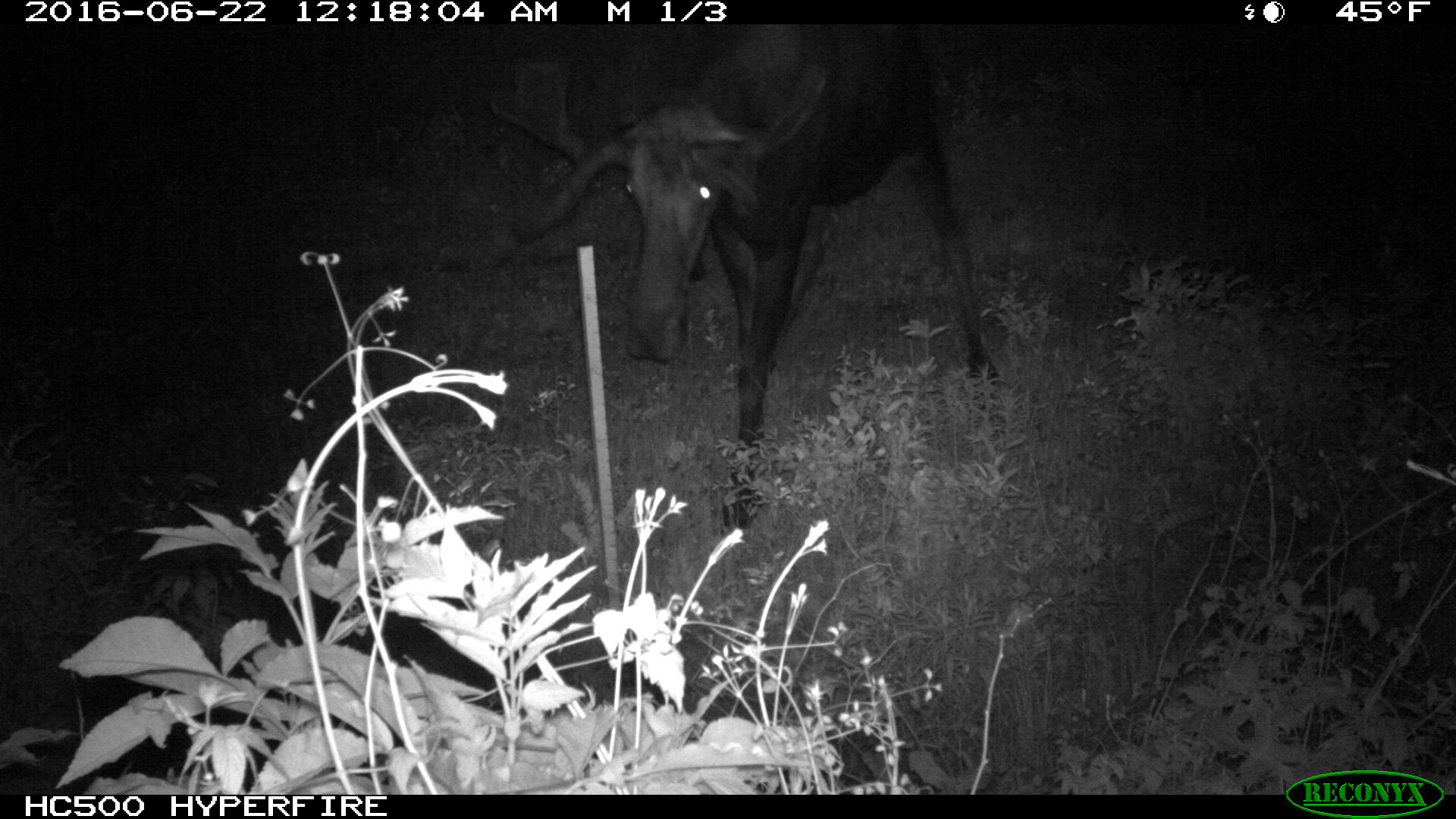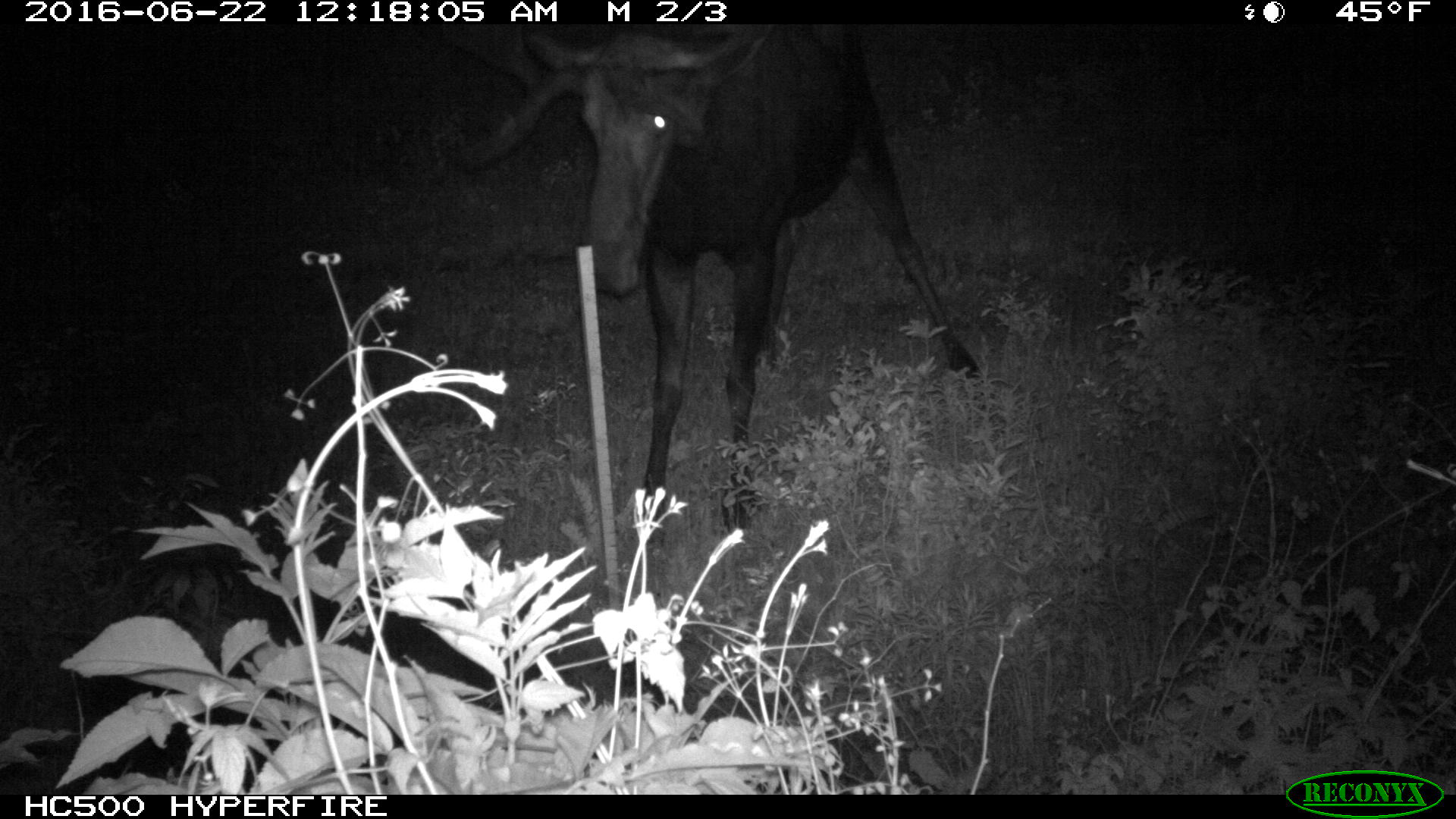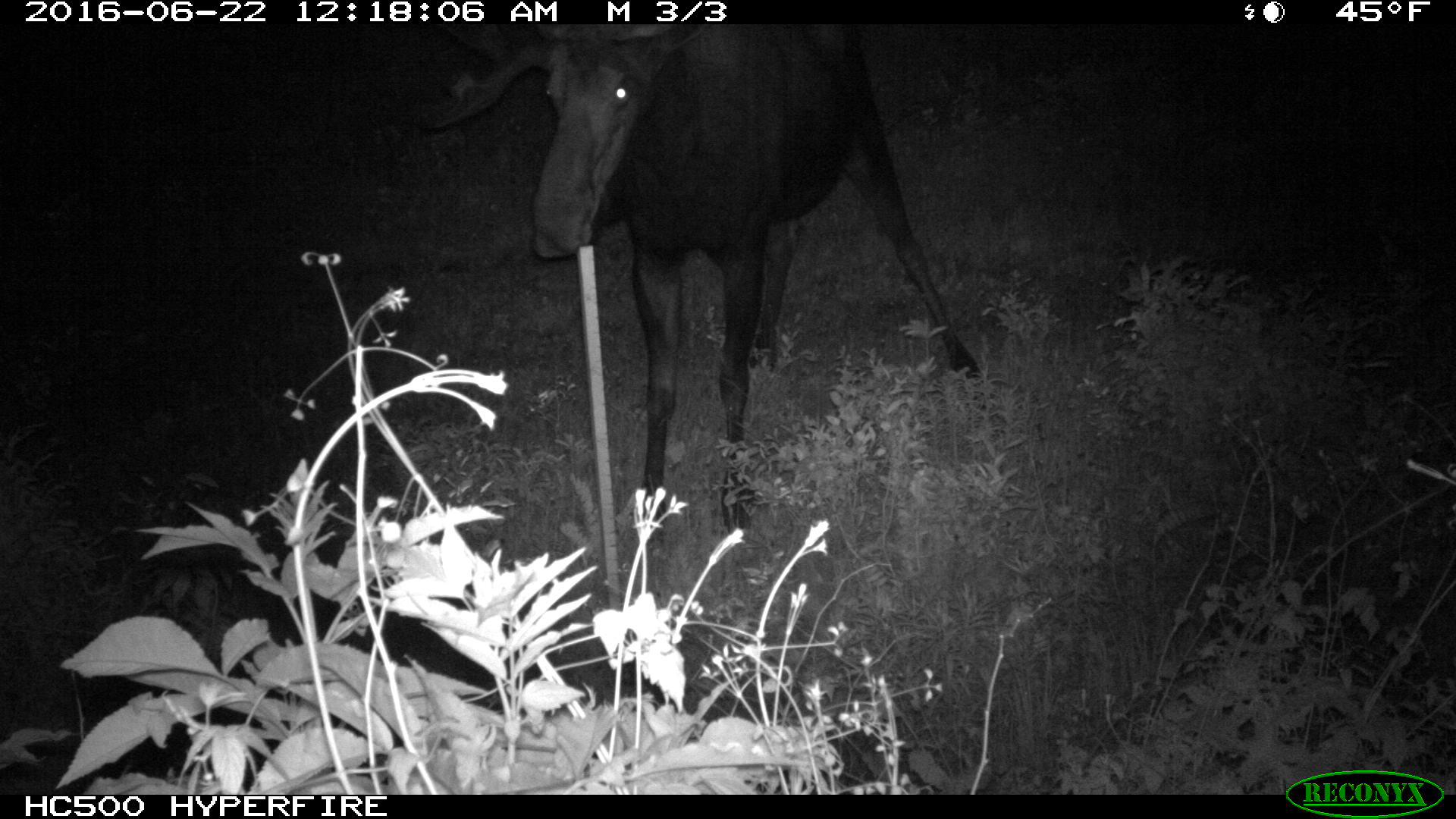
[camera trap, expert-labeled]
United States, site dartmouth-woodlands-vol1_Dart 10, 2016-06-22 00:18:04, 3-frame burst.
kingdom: Animalia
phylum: Chordata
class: Mammalia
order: Artiodactyla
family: Cervidae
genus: Alces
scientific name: Alces alces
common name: moose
Moose (Alces alces).